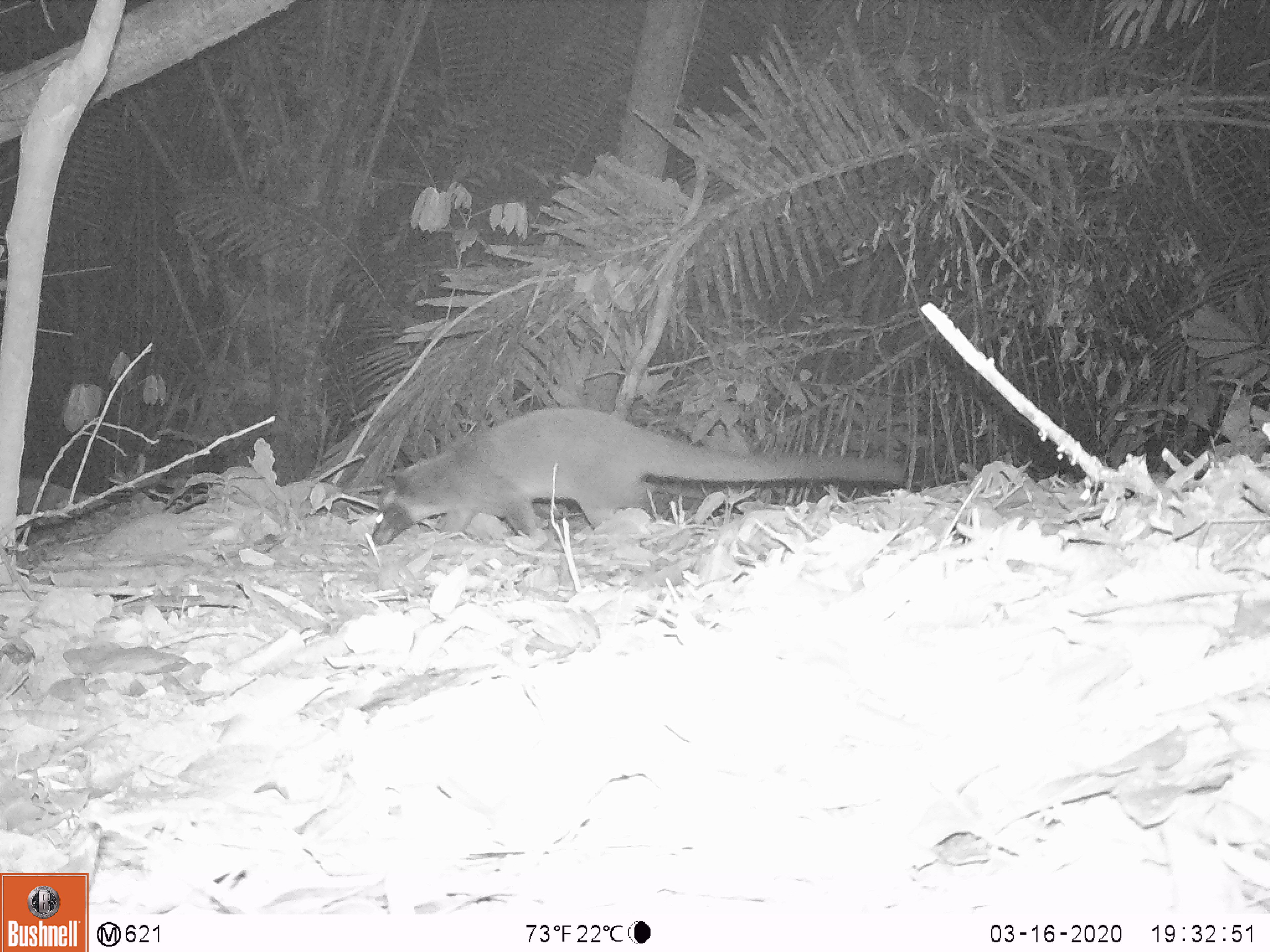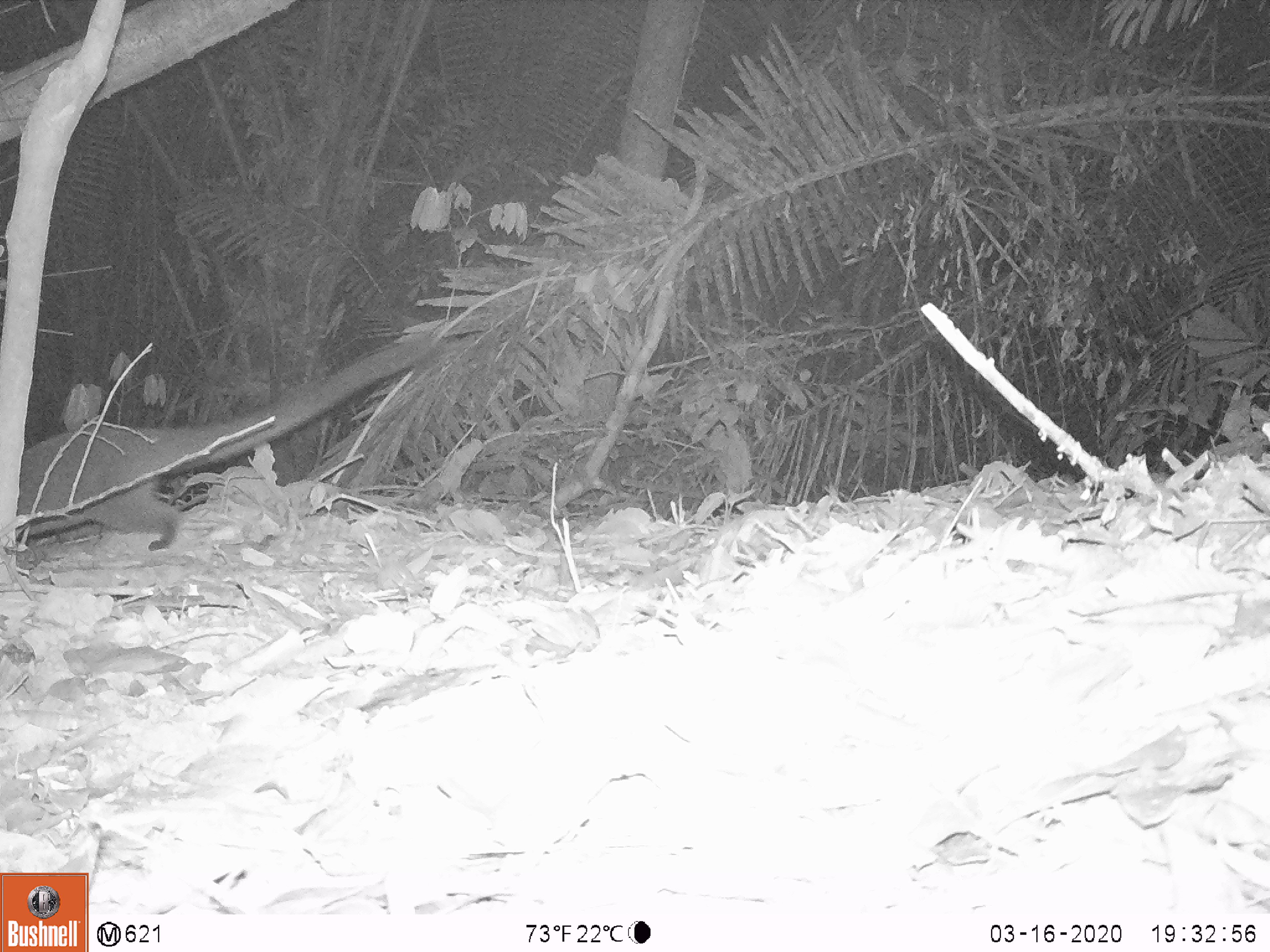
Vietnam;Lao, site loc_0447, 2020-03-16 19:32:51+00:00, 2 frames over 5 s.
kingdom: Animalia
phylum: Chordata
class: Mammalia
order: Carnivora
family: Viverridae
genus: Paguma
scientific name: Paguma larvata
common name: masked palm civet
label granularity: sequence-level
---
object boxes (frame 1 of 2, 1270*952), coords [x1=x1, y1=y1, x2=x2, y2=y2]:
masked palm civet: [x1=371, y1=405, x2=908, y2=544]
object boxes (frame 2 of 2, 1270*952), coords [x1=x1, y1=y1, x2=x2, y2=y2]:
masked palm civet: [x1=14, y1=336, x2=437, y2=550]